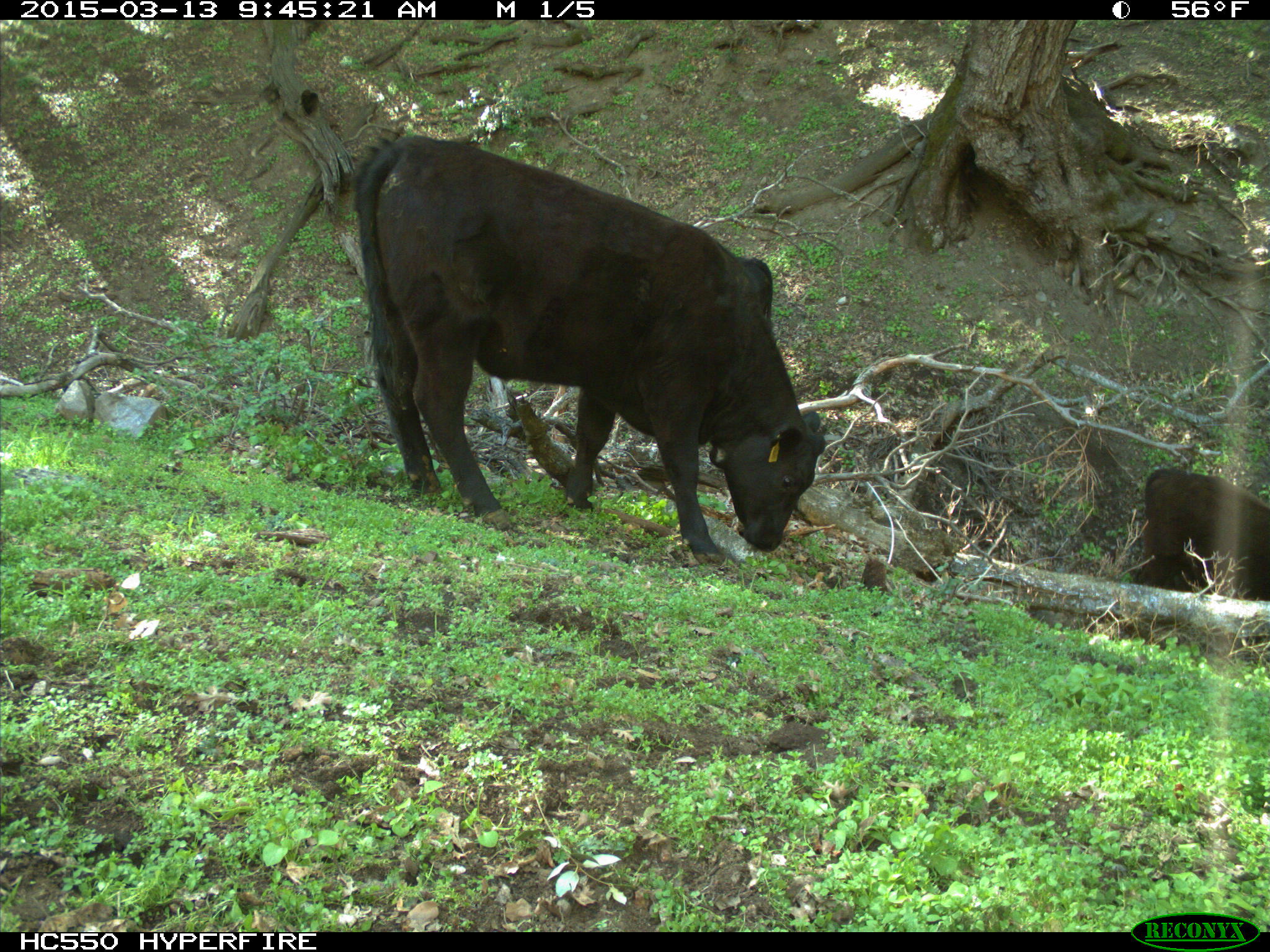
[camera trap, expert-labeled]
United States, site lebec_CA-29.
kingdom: Animalia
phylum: Chordata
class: Mammalia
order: Artiodactyla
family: Bovidae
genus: Bos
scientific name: Bos taurus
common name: domestic cow